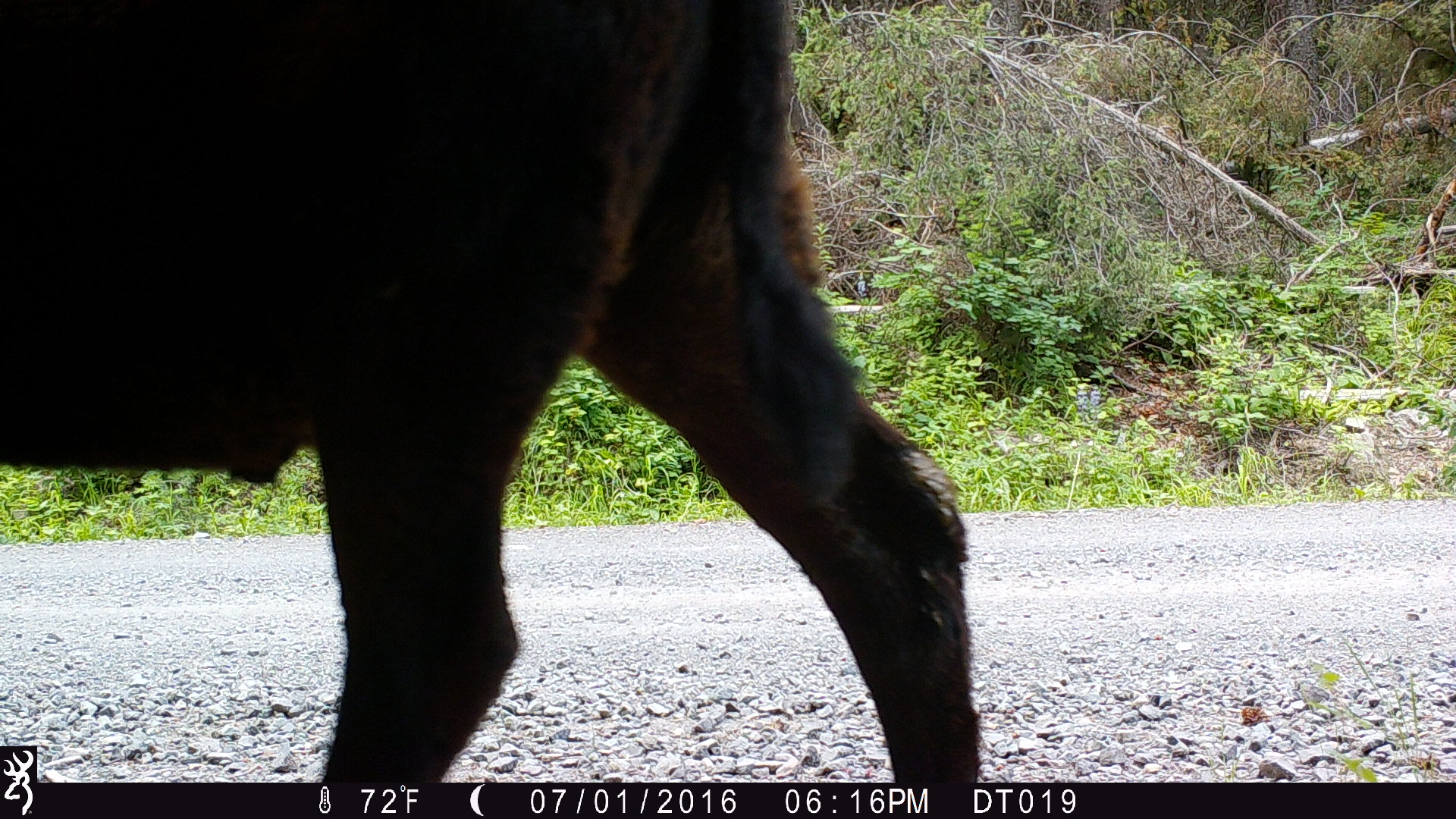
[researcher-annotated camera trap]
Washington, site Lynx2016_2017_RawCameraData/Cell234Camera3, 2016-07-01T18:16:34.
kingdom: Animalia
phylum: Chordata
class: Mammalia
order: Artiodactyla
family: Bovidae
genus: Bos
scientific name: Bos taurus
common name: domestic cattle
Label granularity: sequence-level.